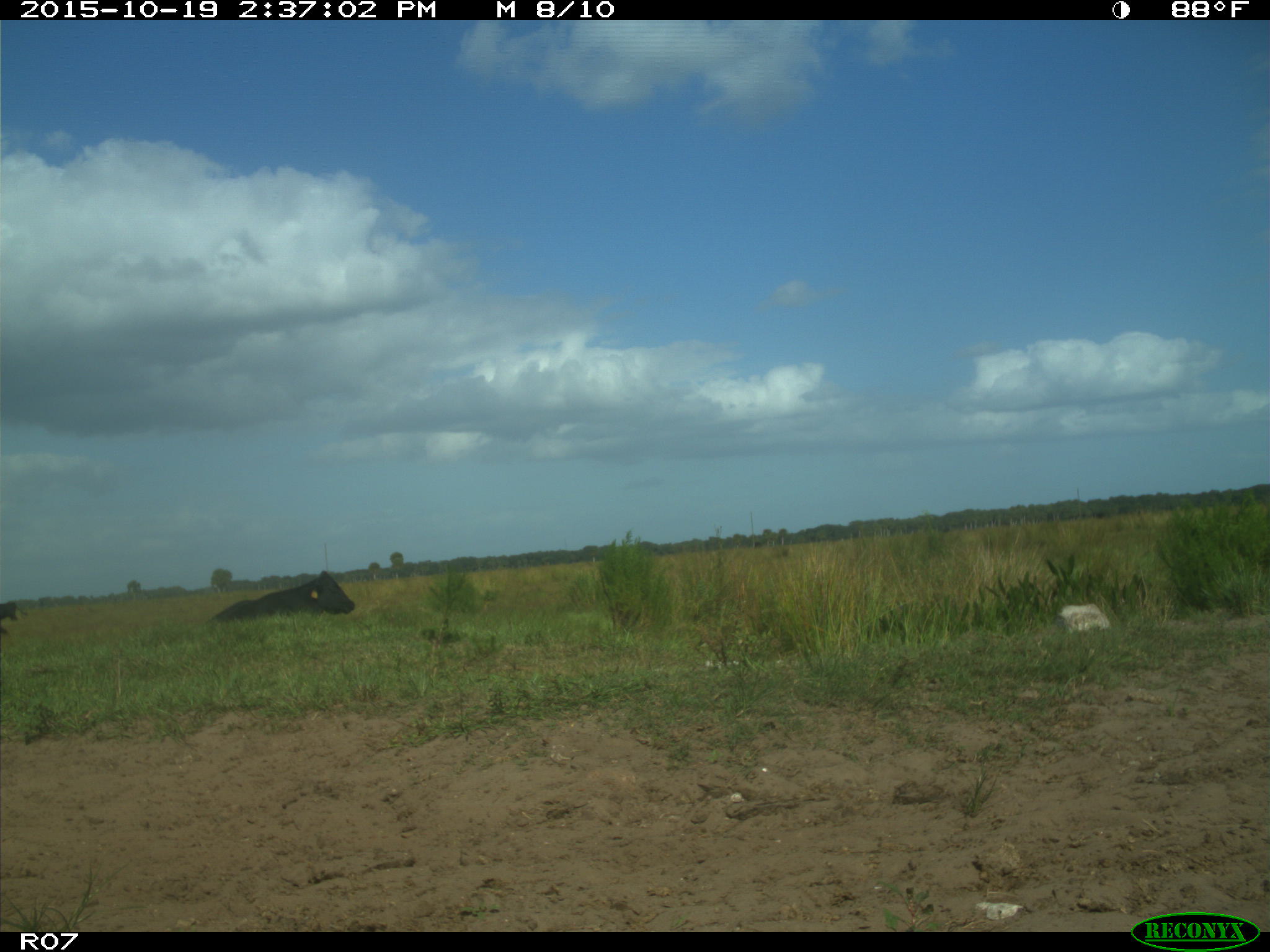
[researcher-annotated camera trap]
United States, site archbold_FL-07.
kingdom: Animalia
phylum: Chordata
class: Mammalia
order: Artiodactyla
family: Bovidae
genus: Bos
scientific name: Bos taurus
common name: domestic cow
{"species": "Bos taurus (domestic cow)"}